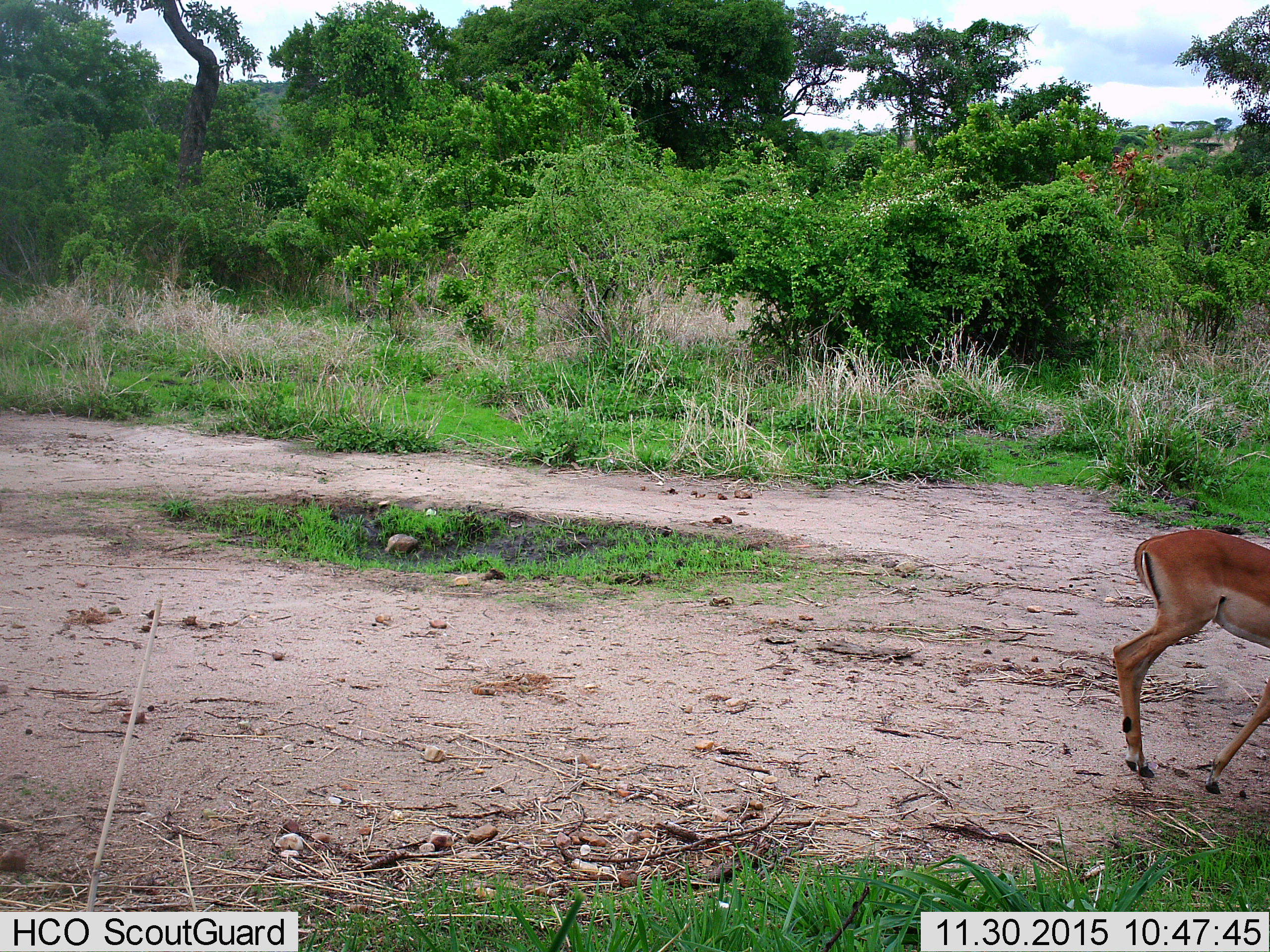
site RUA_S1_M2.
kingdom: Animalia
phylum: Chordata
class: Mammalia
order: Artiodactyla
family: Bovidae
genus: Aepyceros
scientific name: Aepyceros melampus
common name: impala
Impala (Aepyceros melampus), count 1. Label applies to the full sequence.